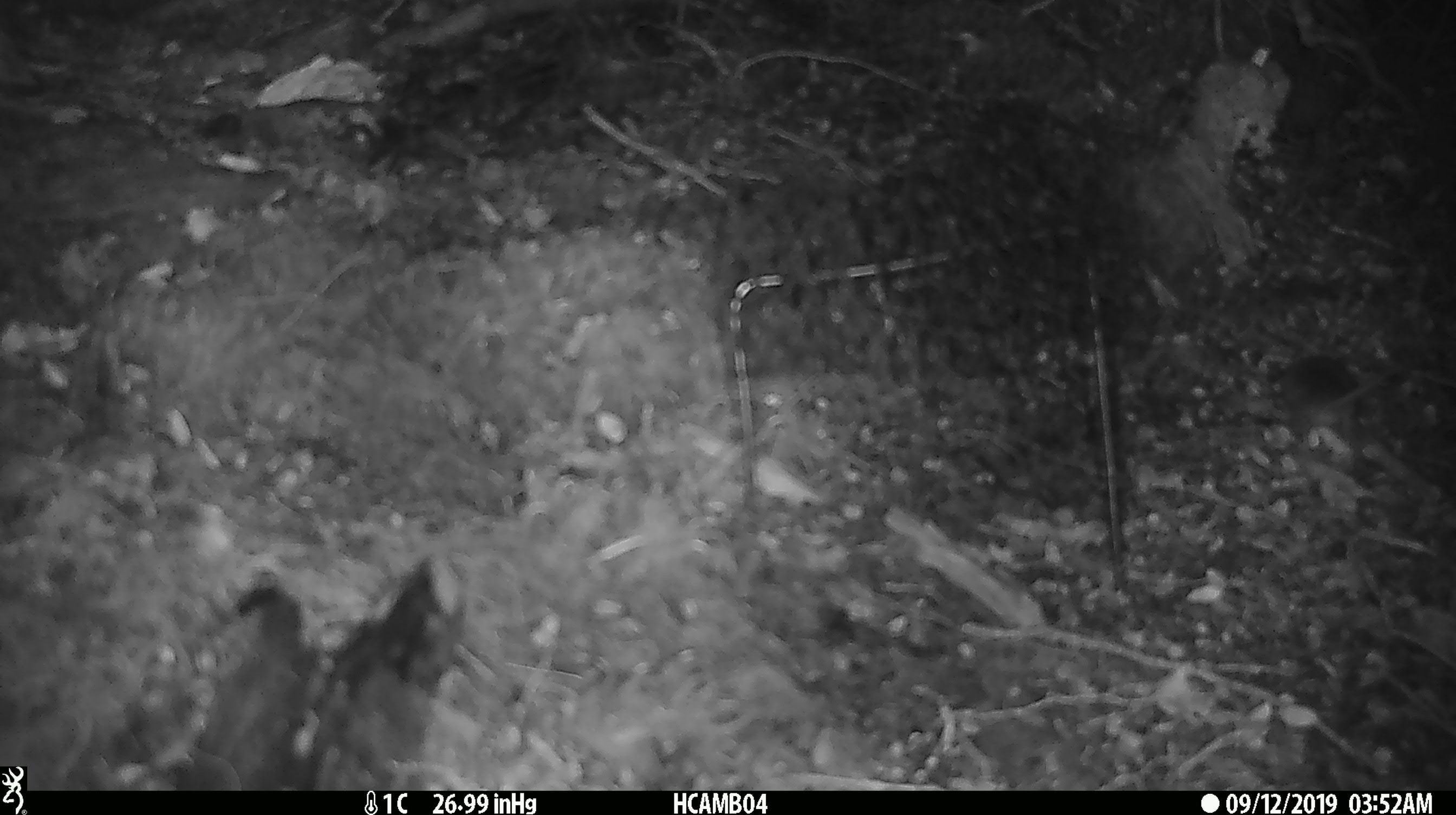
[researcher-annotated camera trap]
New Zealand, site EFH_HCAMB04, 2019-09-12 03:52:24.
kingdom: Animalia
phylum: Chordata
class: Mammalia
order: Rodentia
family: Muridae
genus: Mus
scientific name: Mus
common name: mouse